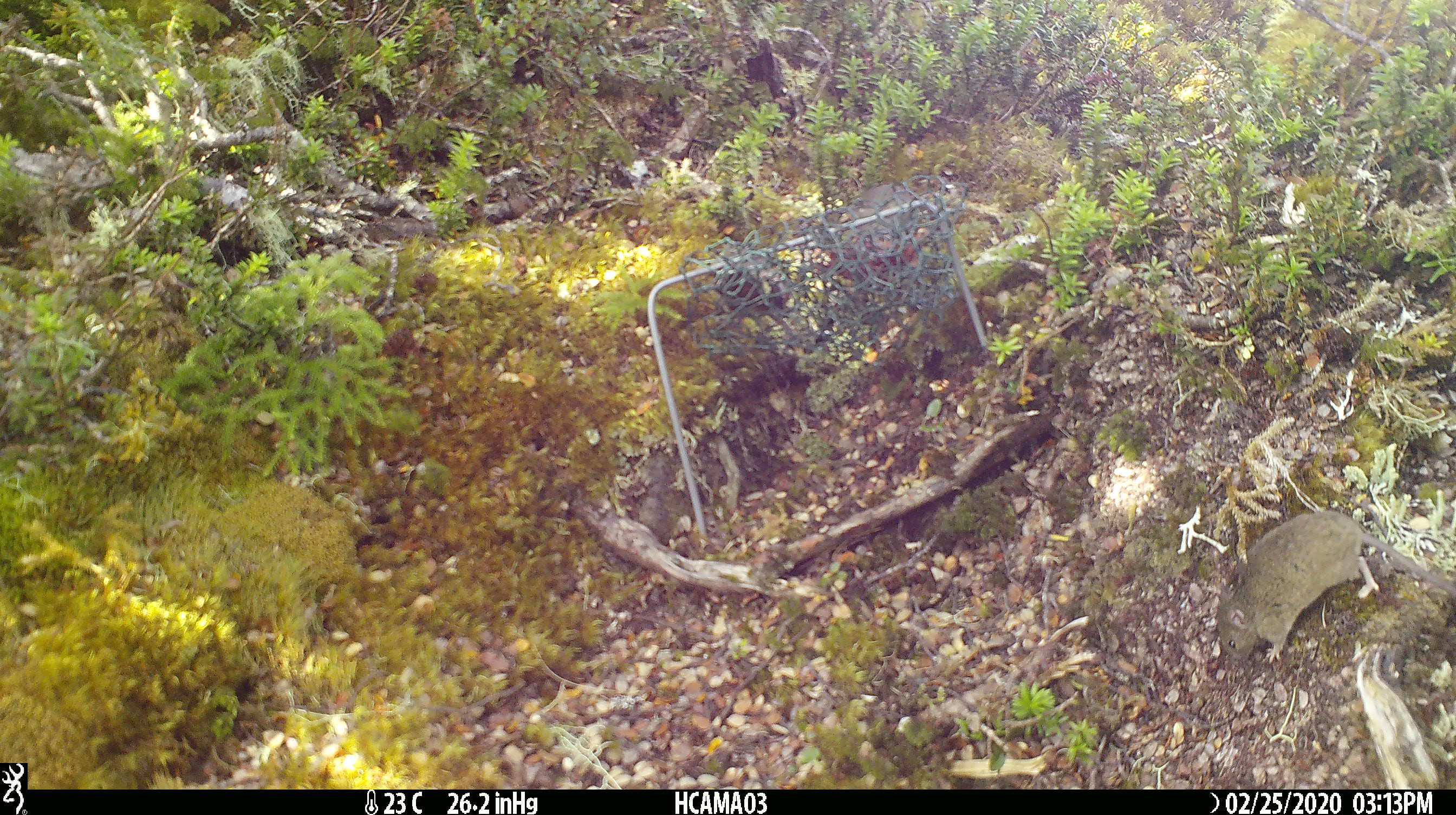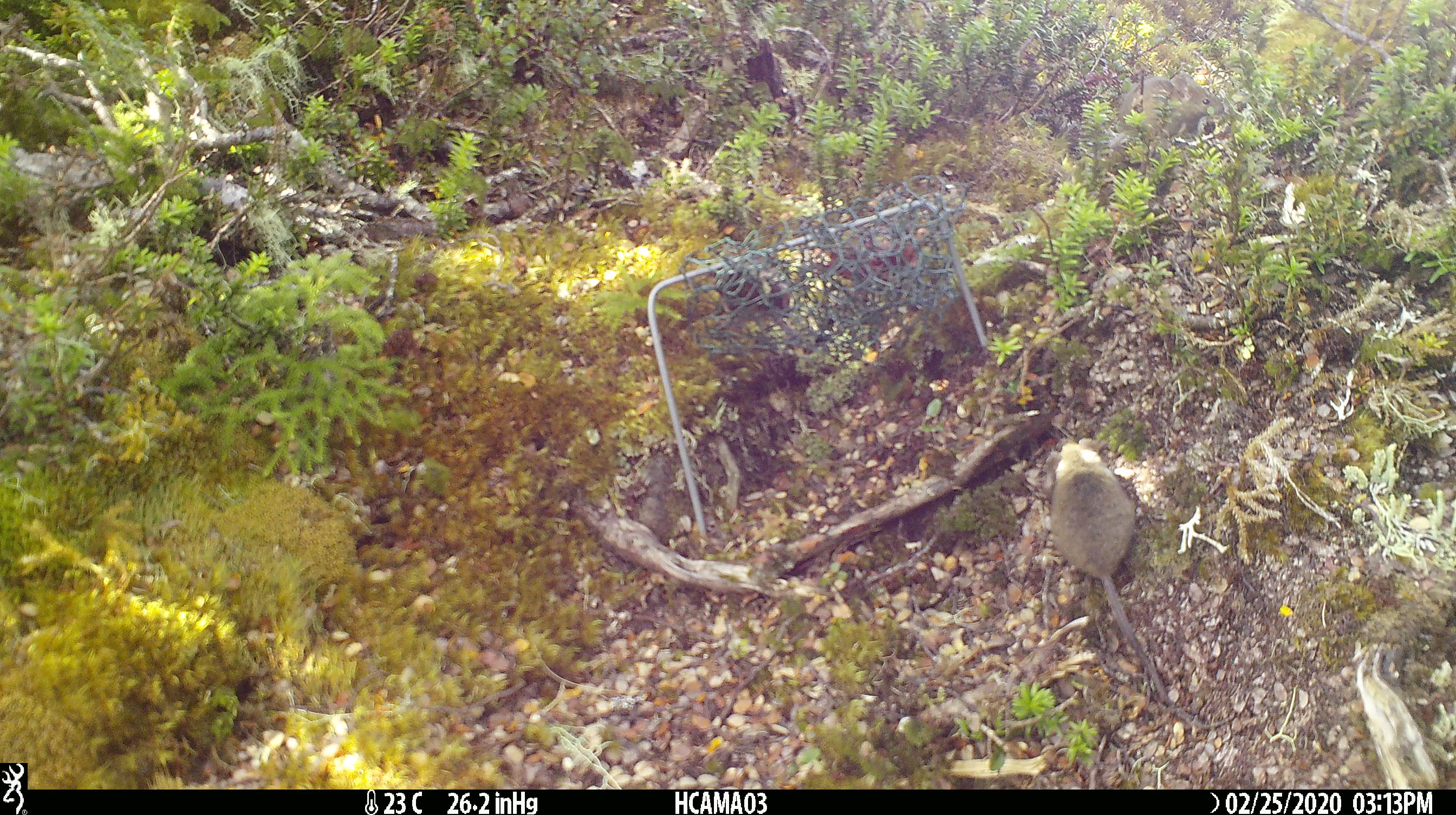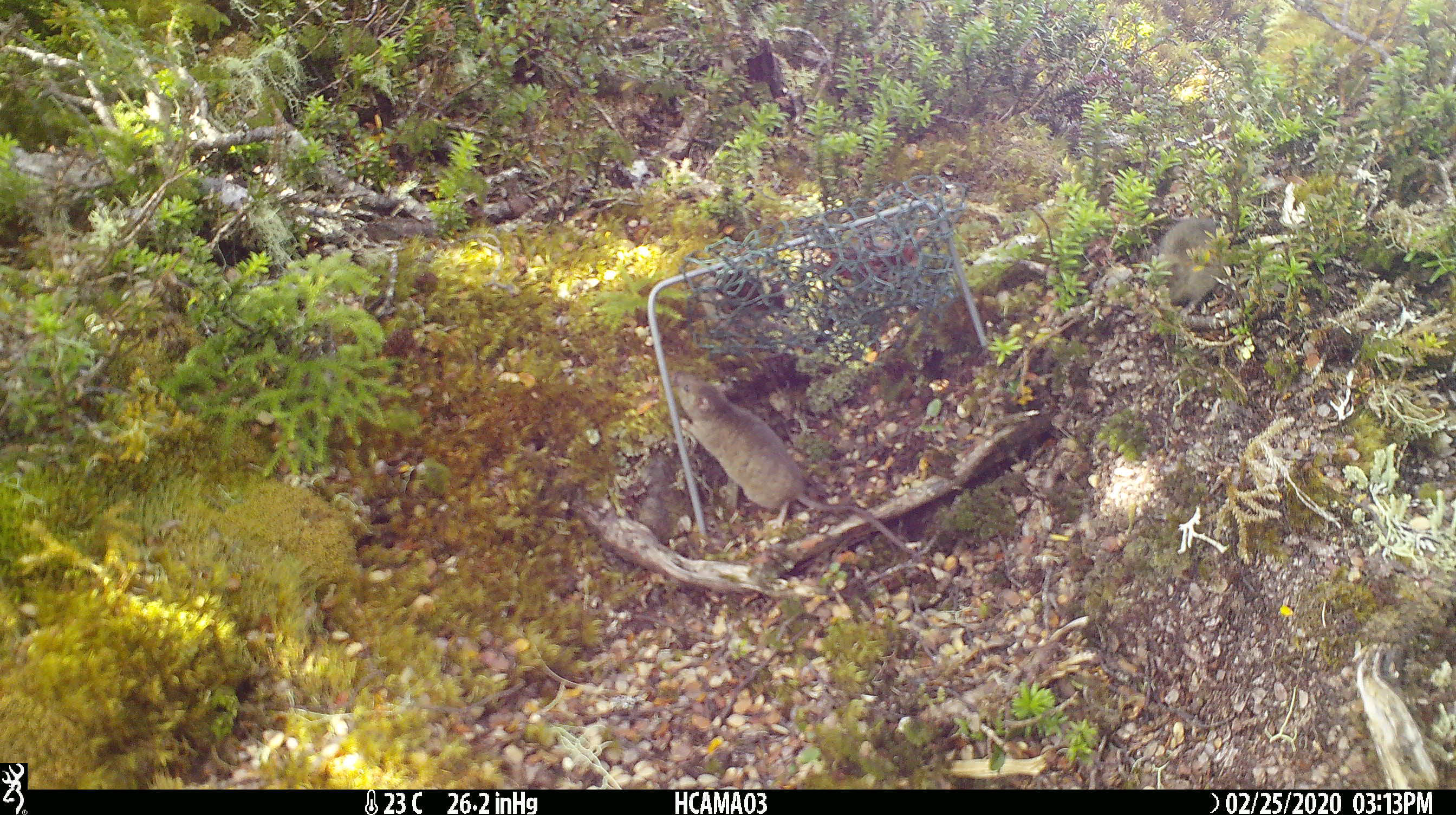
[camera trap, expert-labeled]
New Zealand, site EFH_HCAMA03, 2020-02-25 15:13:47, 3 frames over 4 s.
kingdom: Animalia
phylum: Chordata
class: Mammalia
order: Rodentia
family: Muridae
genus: Mus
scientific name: Mus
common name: mouse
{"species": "mouse (Mus)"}